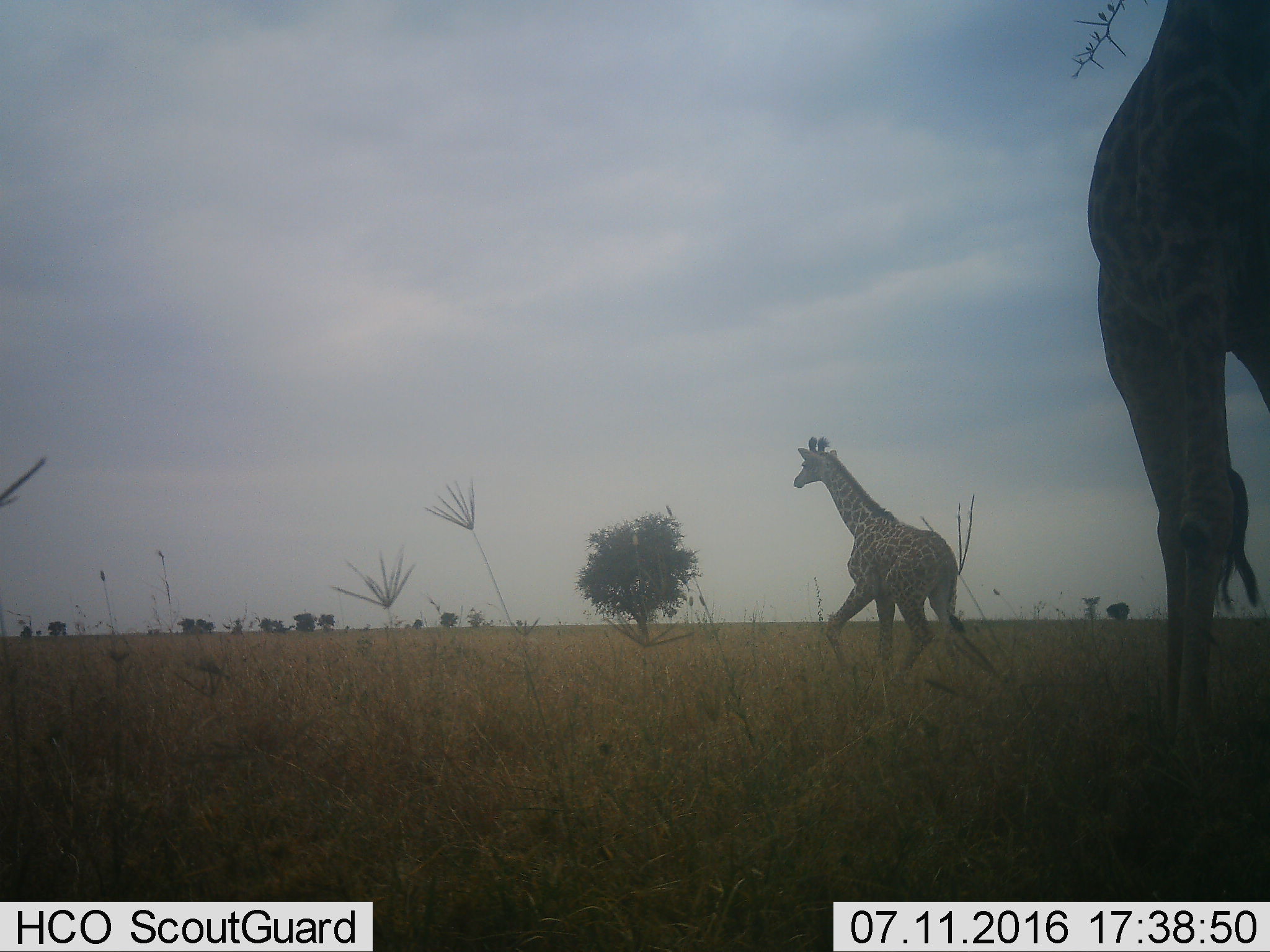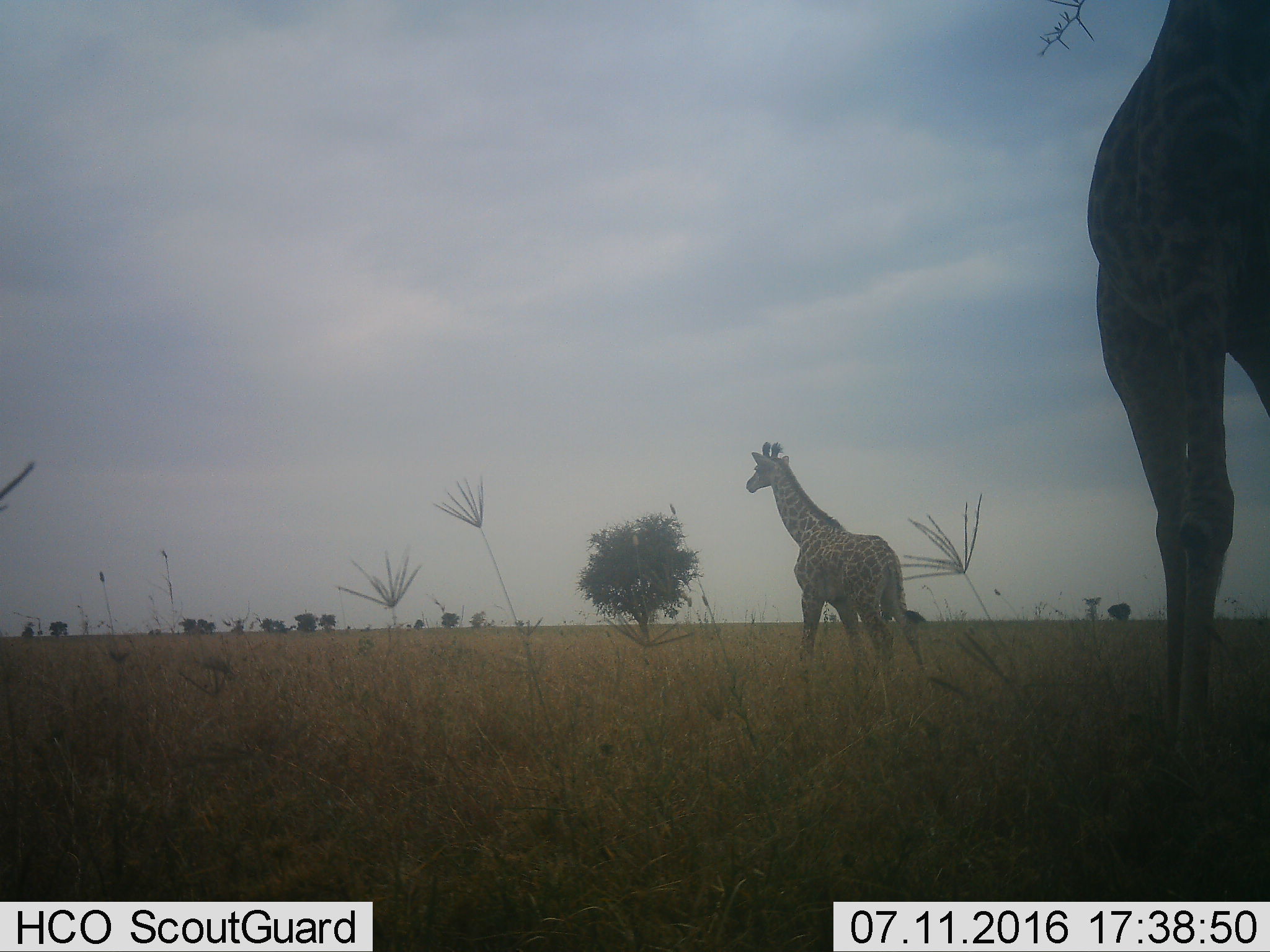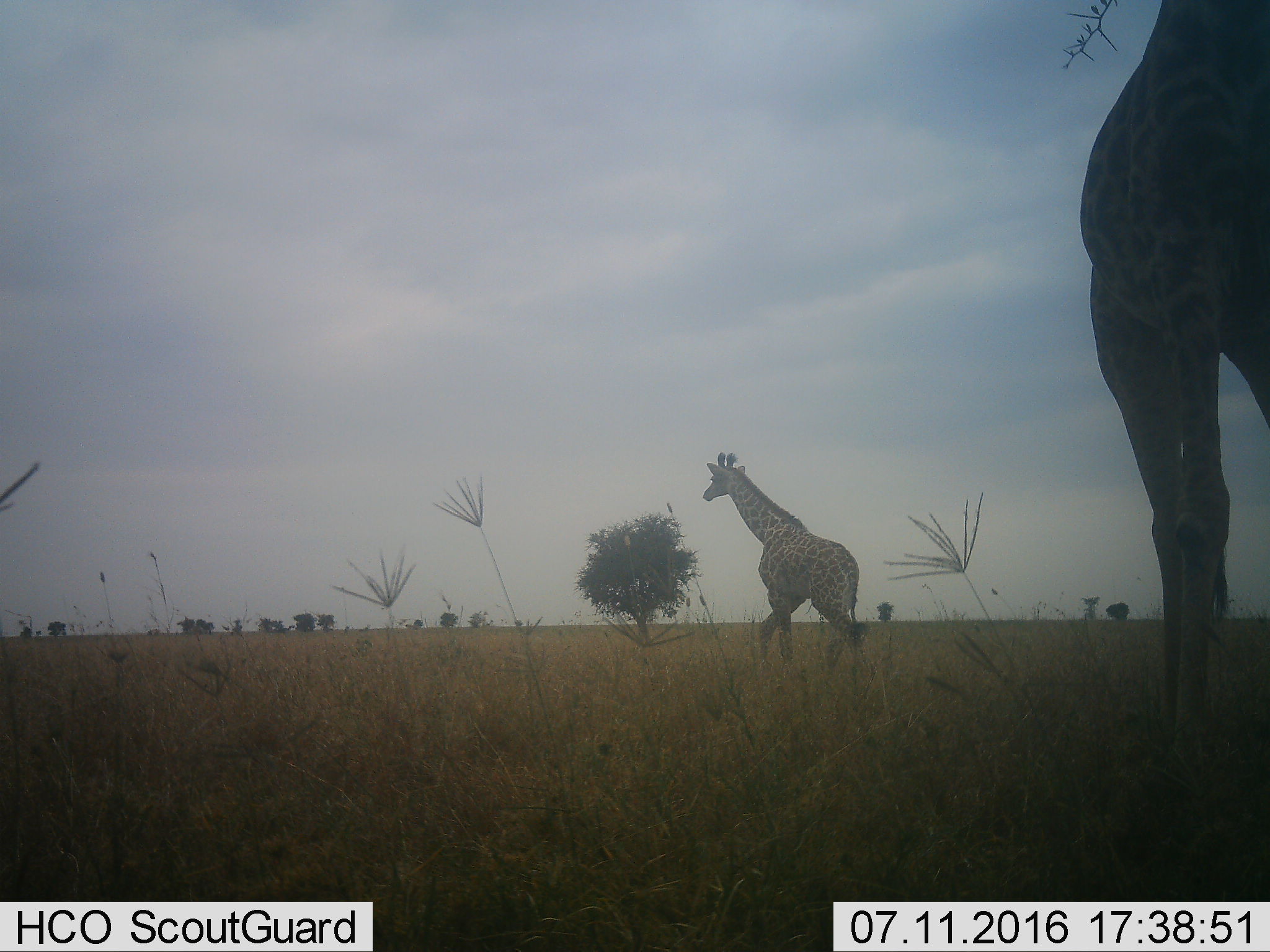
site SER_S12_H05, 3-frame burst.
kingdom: Animalia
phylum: Chordata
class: Mammalia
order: Artiodactyla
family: Giraffidae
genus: Giraffa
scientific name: Giraffa camelopardalis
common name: giraffe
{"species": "giraffe (Giraffa camelopardalis)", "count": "2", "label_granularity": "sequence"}